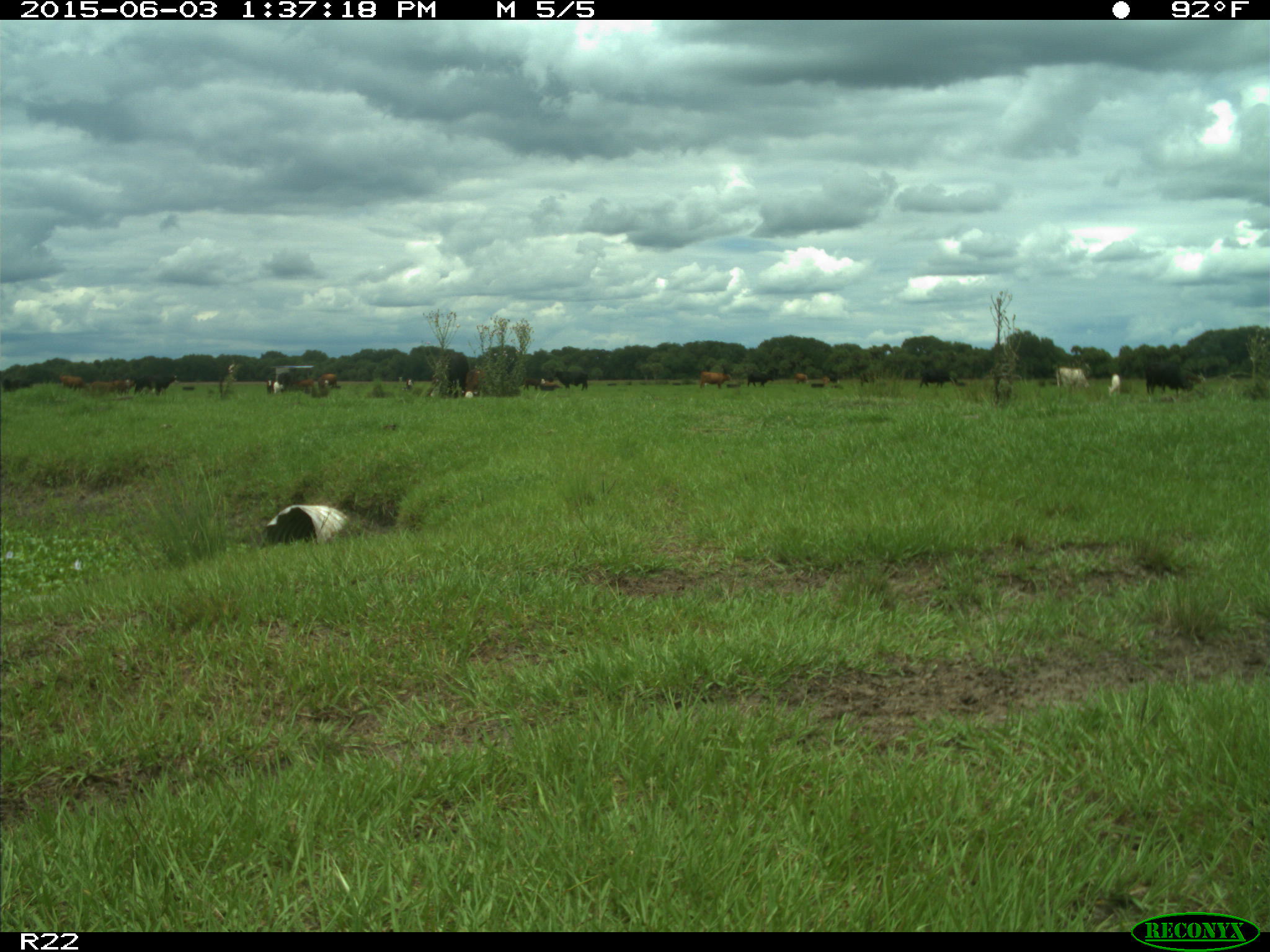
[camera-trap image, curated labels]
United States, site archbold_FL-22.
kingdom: Animalia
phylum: Chordata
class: Mammalia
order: Artiodactyla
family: Bovidae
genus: Bos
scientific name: Bos taurus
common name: domestic cow